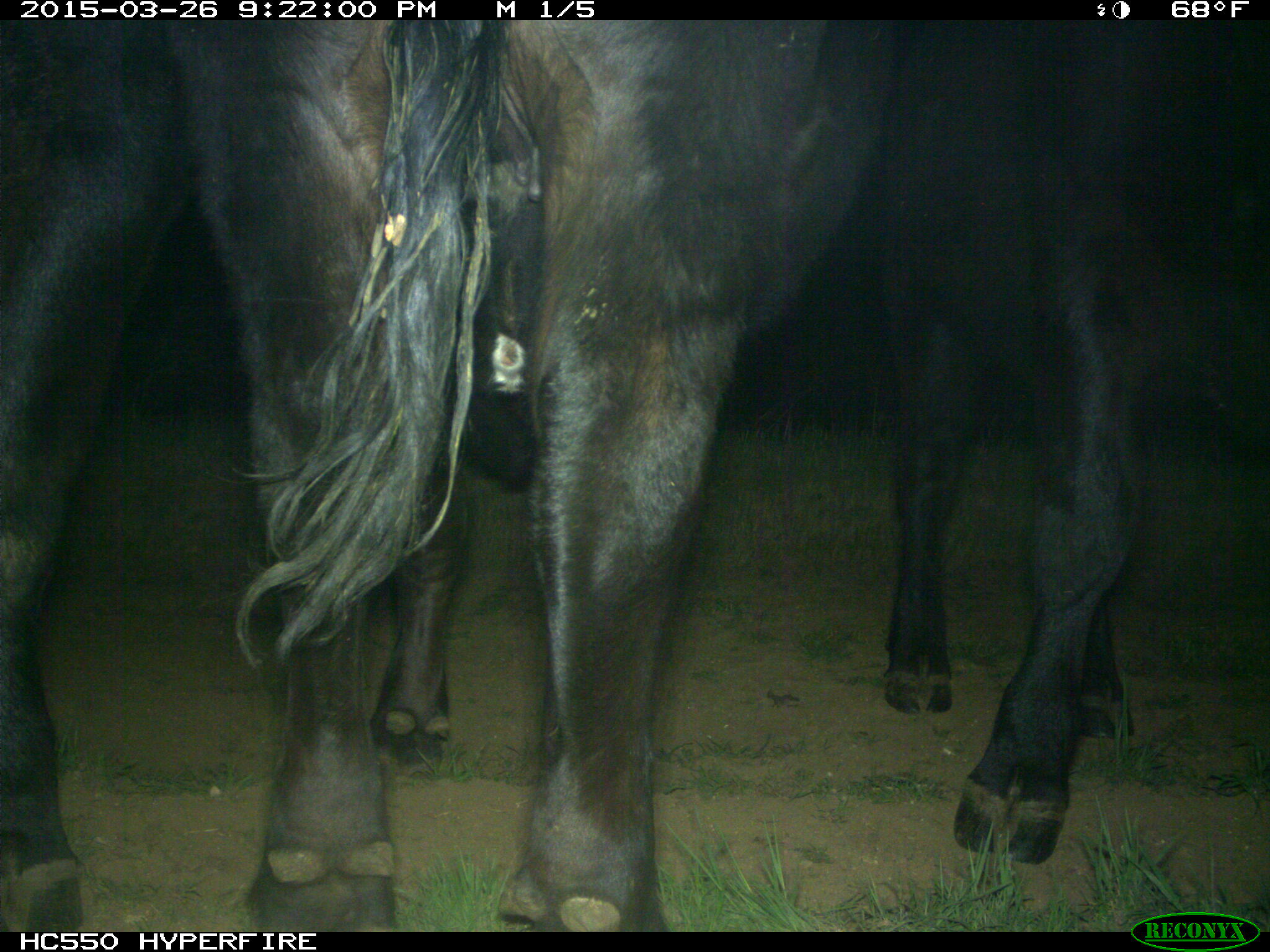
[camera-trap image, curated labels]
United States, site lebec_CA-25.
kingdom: Animalia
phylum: Chordata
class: Mammalia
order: Artiodactyla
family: Bovidae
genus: Bos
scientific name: Bos taurus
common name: domestic cow